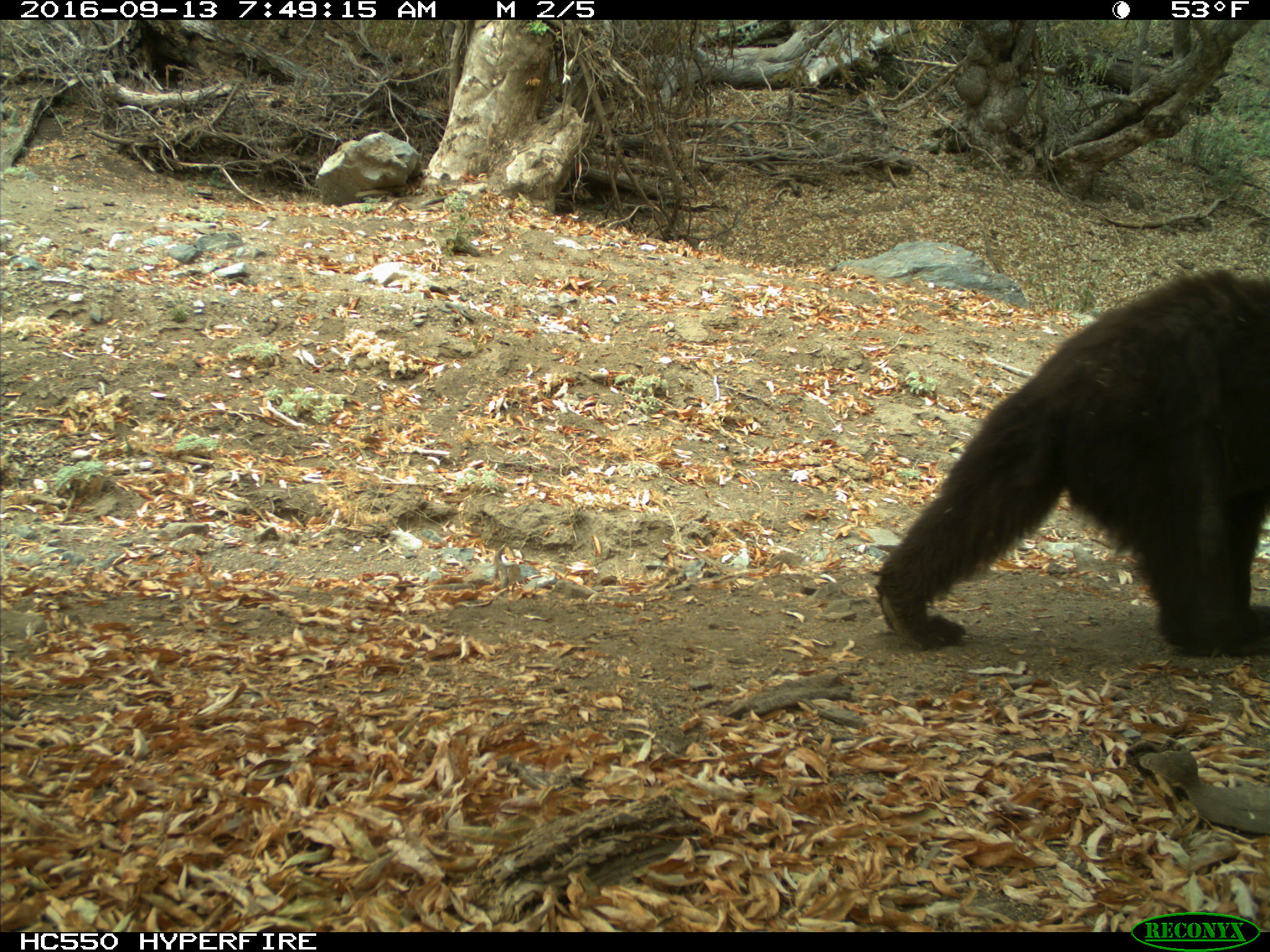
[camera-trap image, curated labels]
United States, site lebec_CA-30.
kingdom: Animalia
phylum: Chordata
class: Mammalia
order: Carnivora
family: Ursidae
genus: Ursus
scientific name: Ursus americanus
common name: american black bear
Ursus americanus (american black bear).